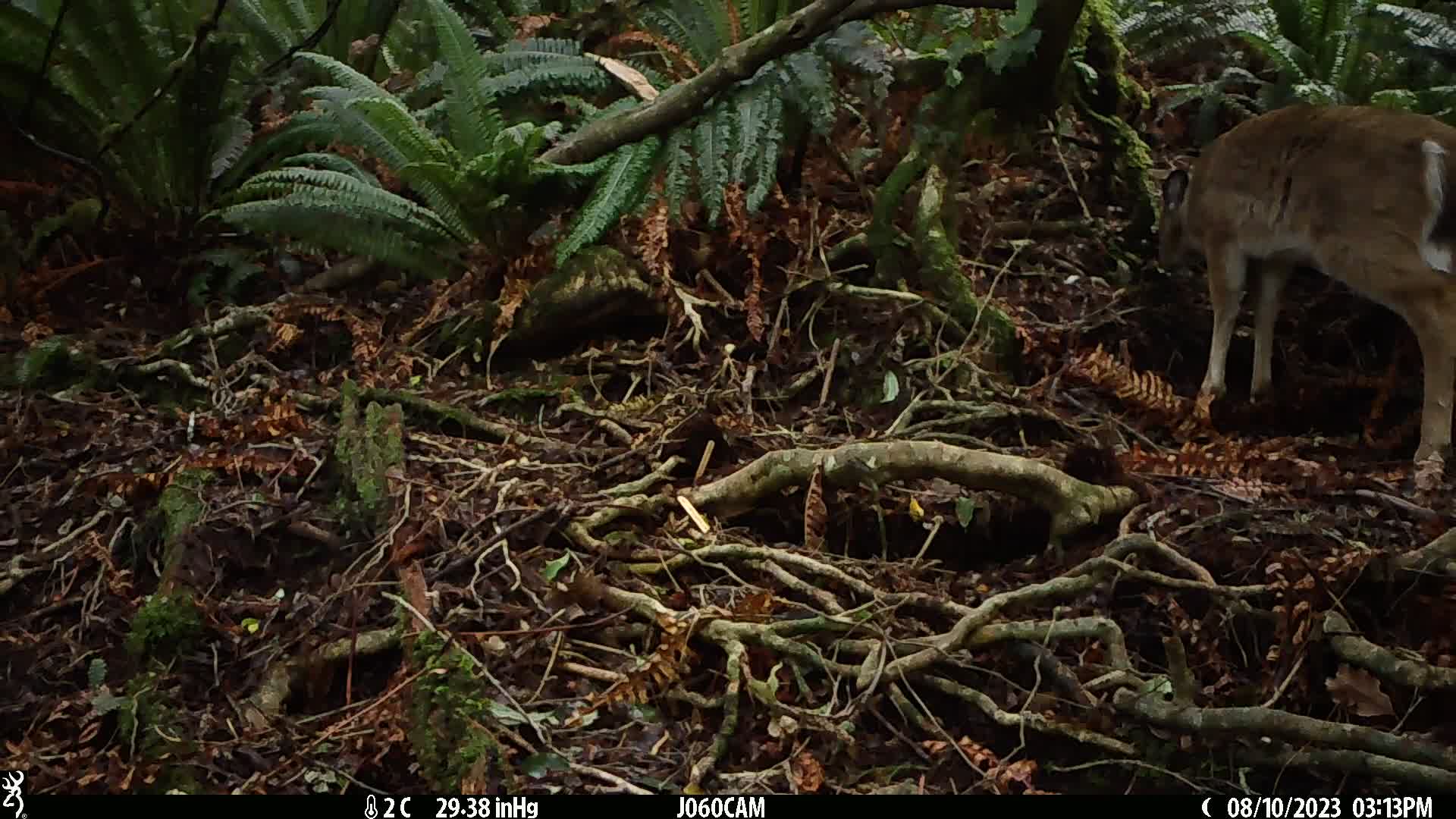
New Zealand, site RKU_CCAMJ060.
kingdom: Animalia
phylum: Chordata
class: Mammalia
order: Artiodactyla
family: Cervidae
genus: Odocoileus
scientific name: Odocoileus virginianus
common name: white-tailed deer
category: white tailed deer